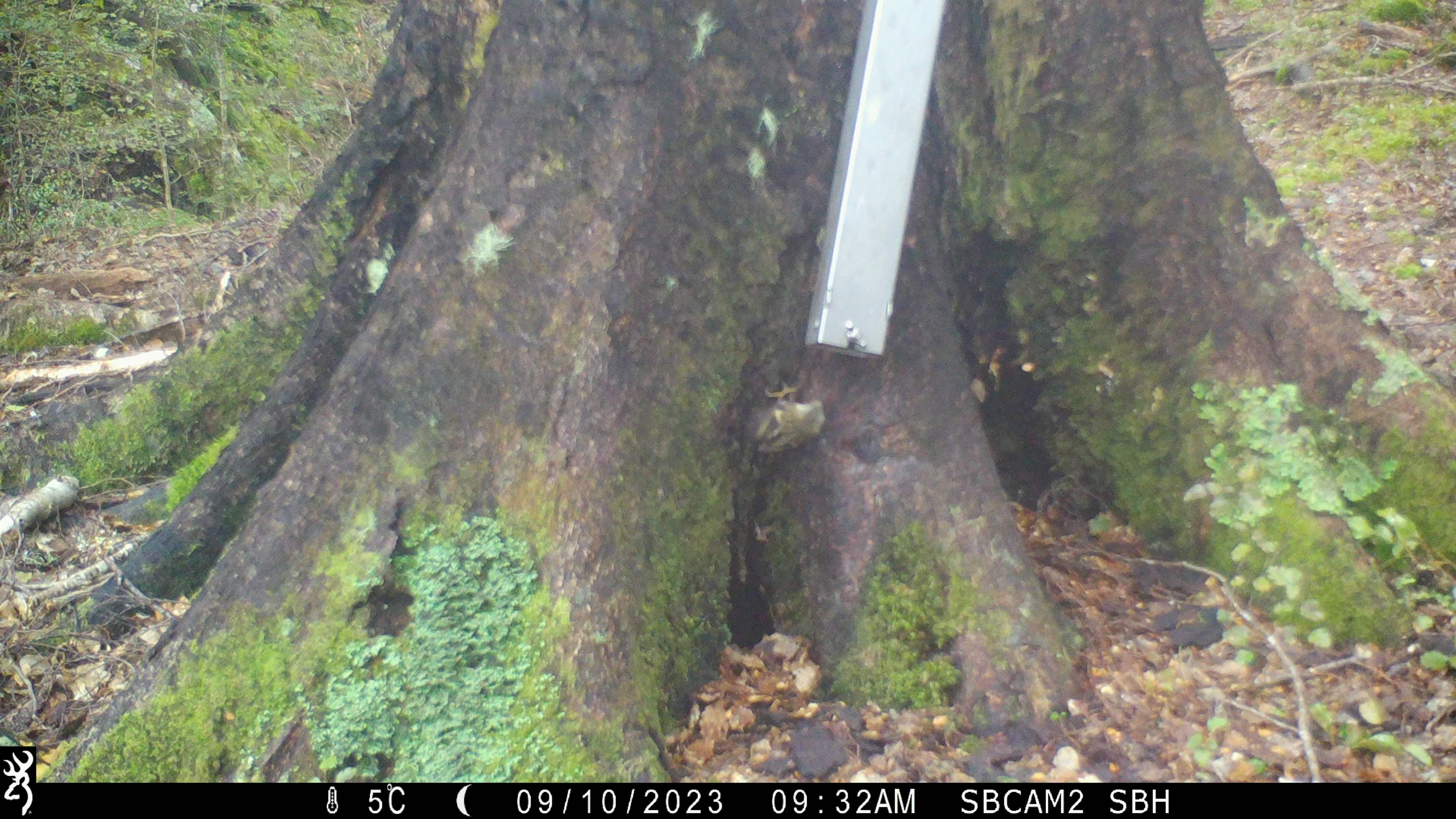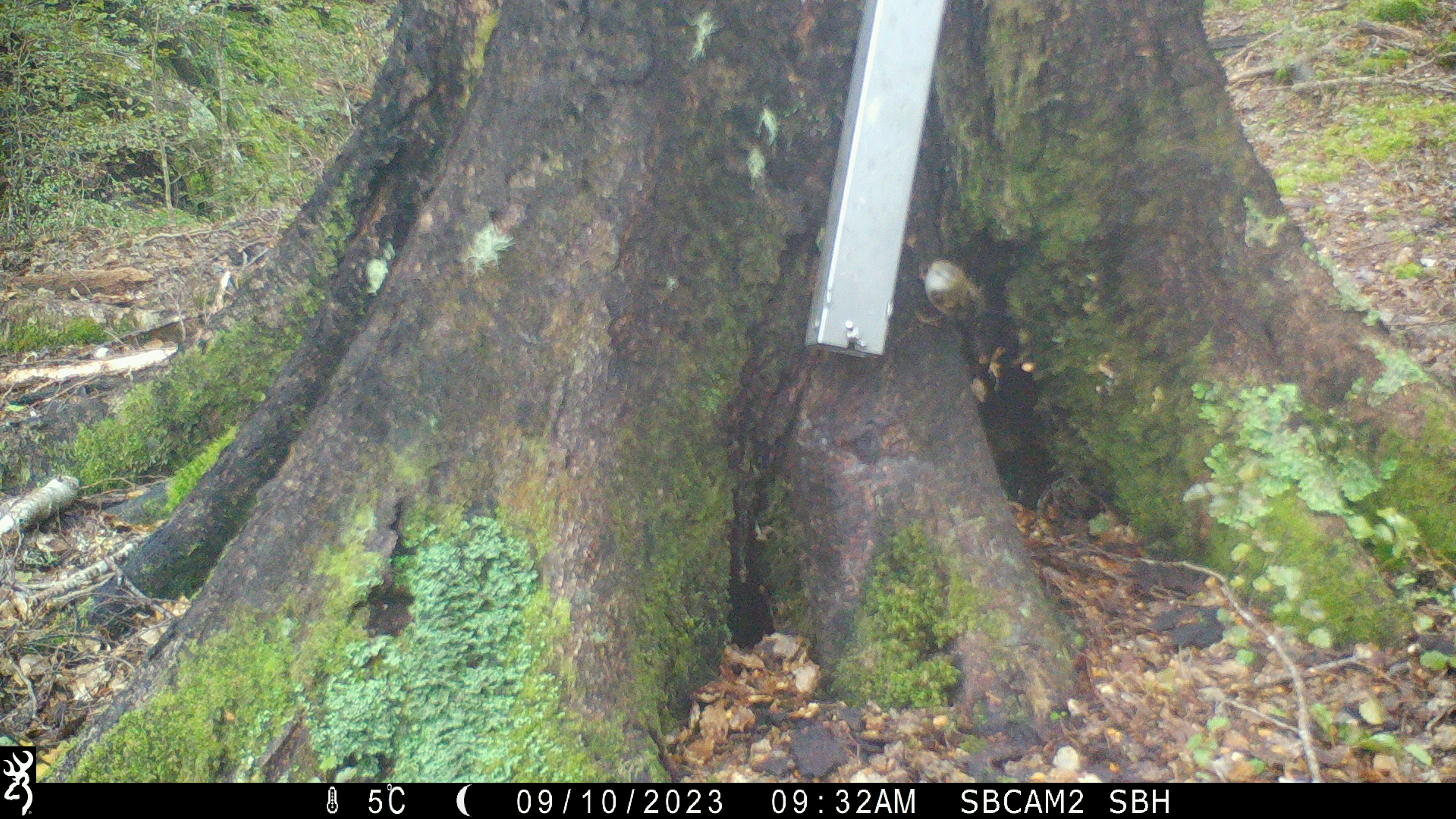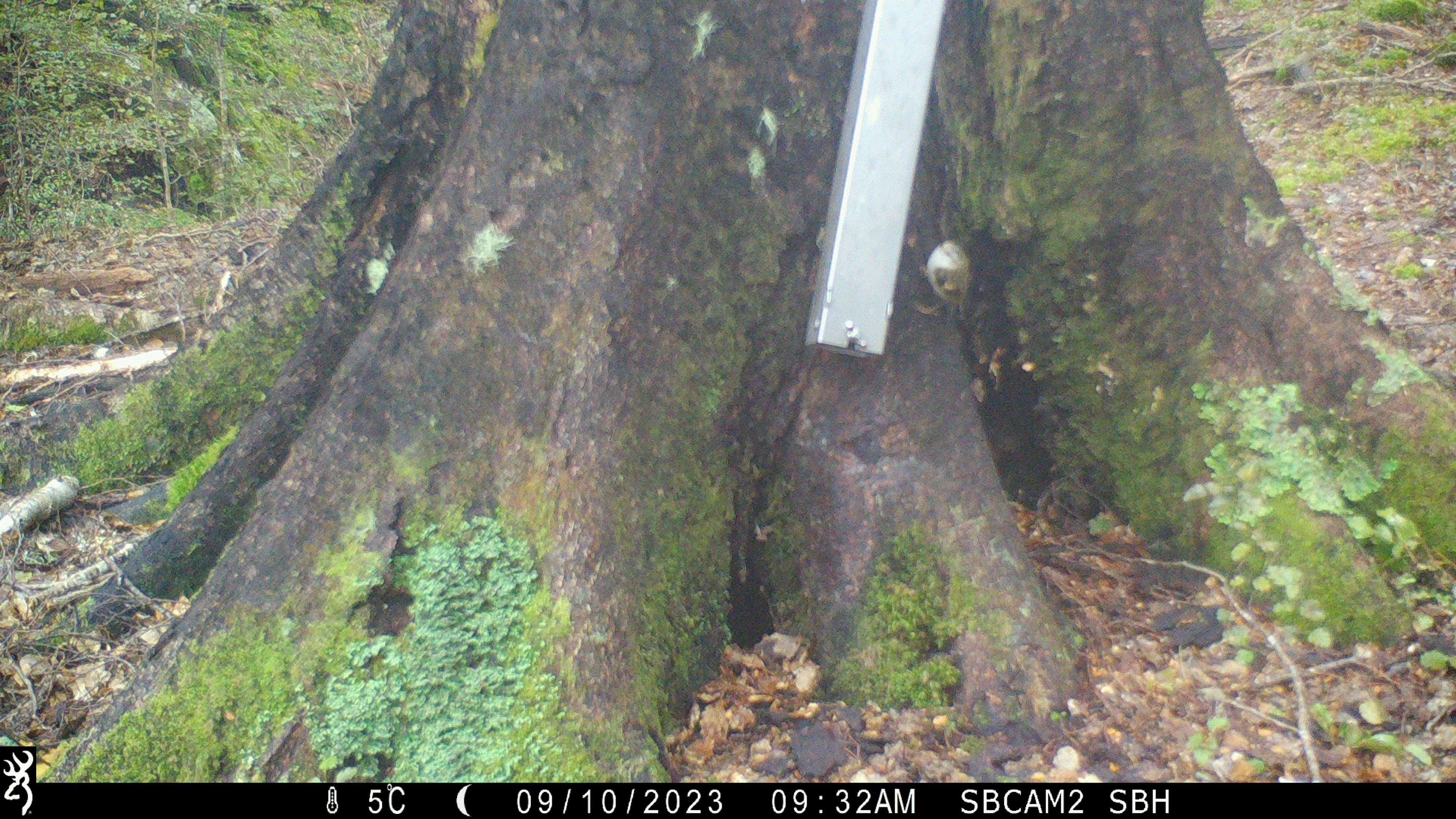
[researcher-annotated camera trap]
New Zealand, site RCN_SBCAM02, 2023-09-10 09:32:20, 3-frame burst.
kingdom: Animalia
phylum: Chordata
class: Aves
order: Passeriformes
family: Acanthisittidae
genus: Acanthisitta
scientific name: Acanthisitta chloris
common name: rifleman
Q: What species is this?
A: Rifleman (Acanthisitta chloris).